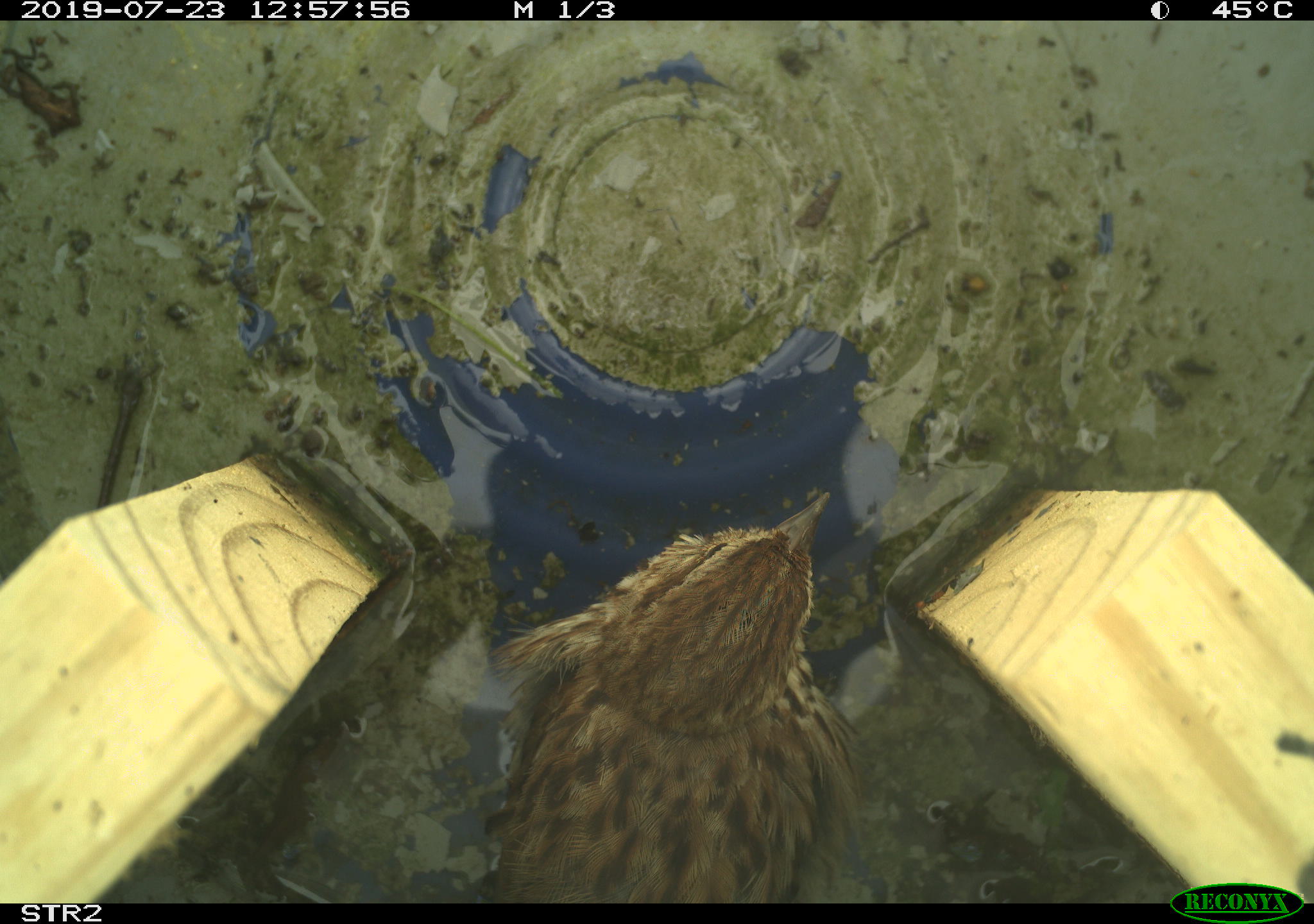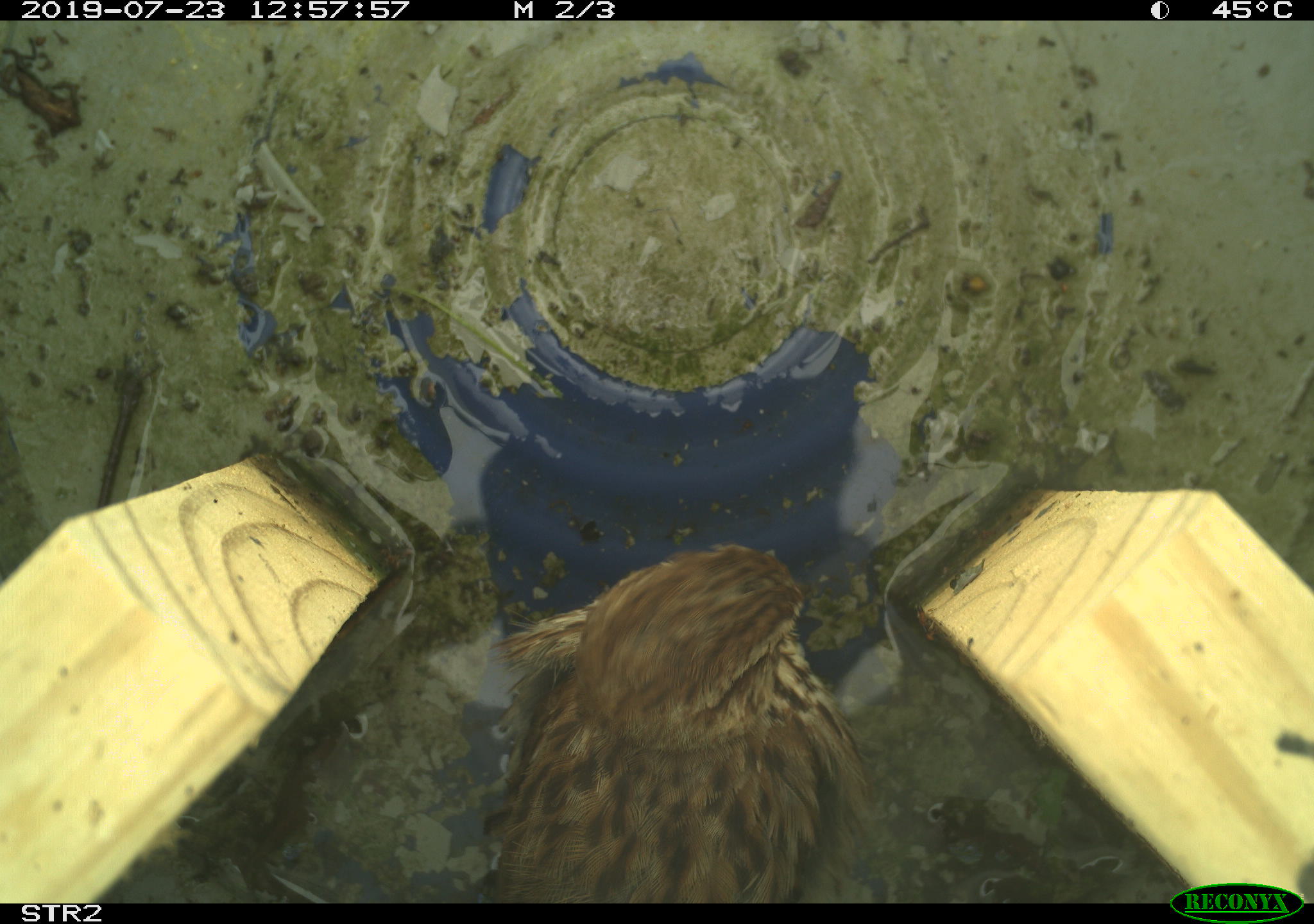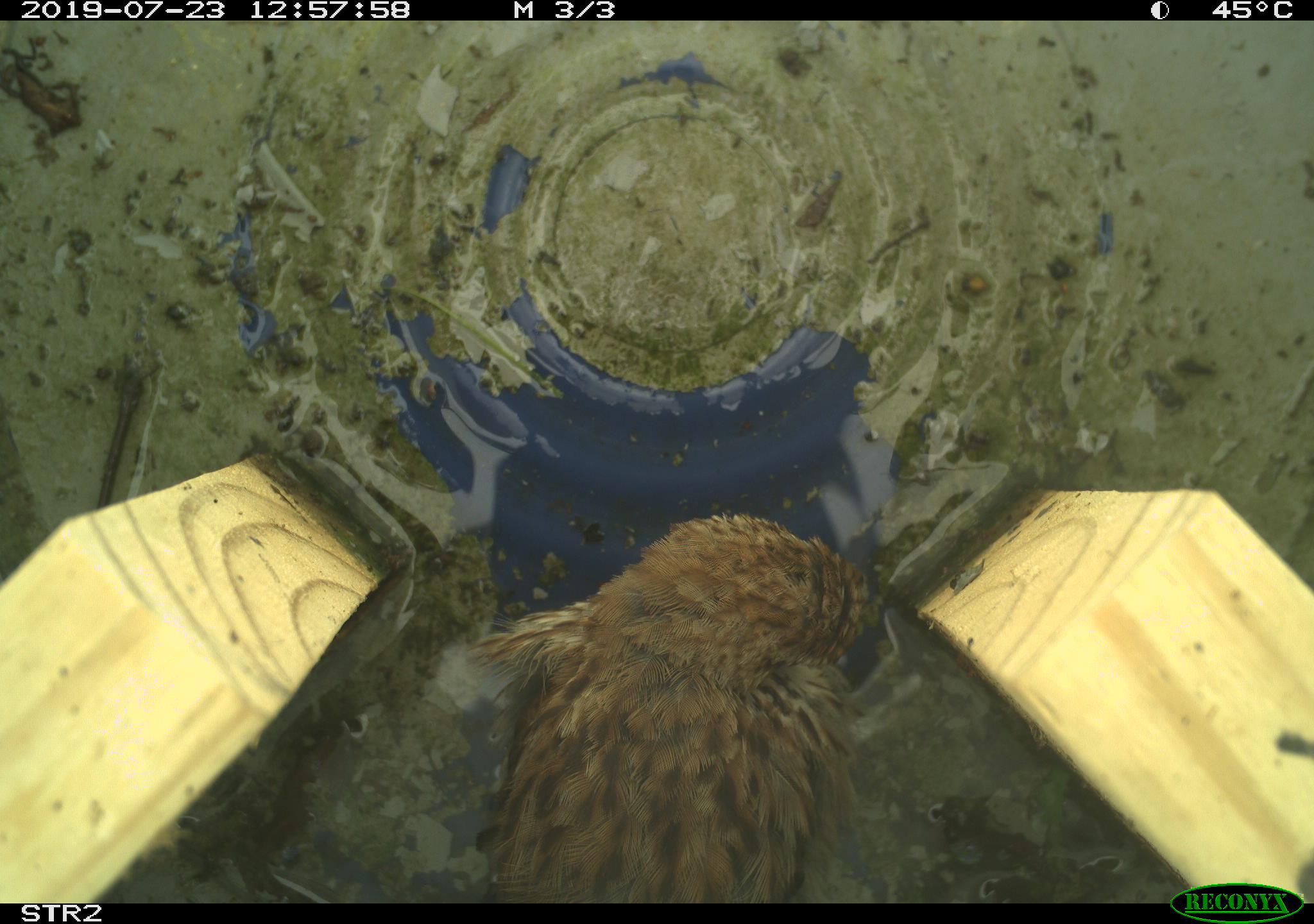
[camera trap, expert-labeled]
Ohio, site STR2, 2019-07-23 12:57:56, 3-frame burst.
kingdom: Animalia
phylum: Chordata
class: Aves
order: Passeriformes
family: Passerellidae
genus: Melospiza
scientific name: Melospiza melodia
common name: song sparrow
Song sparrow (Melospiza melodia).